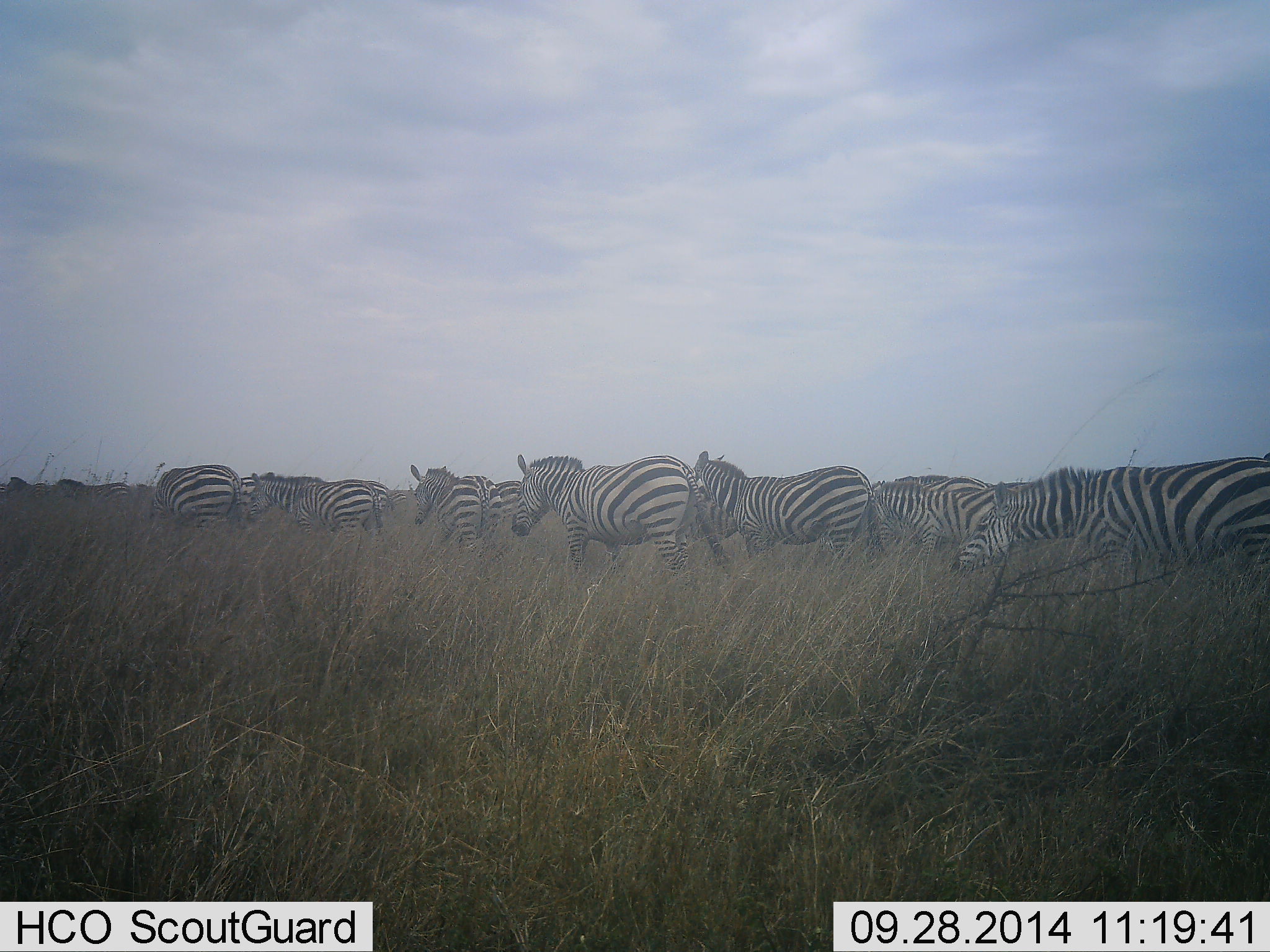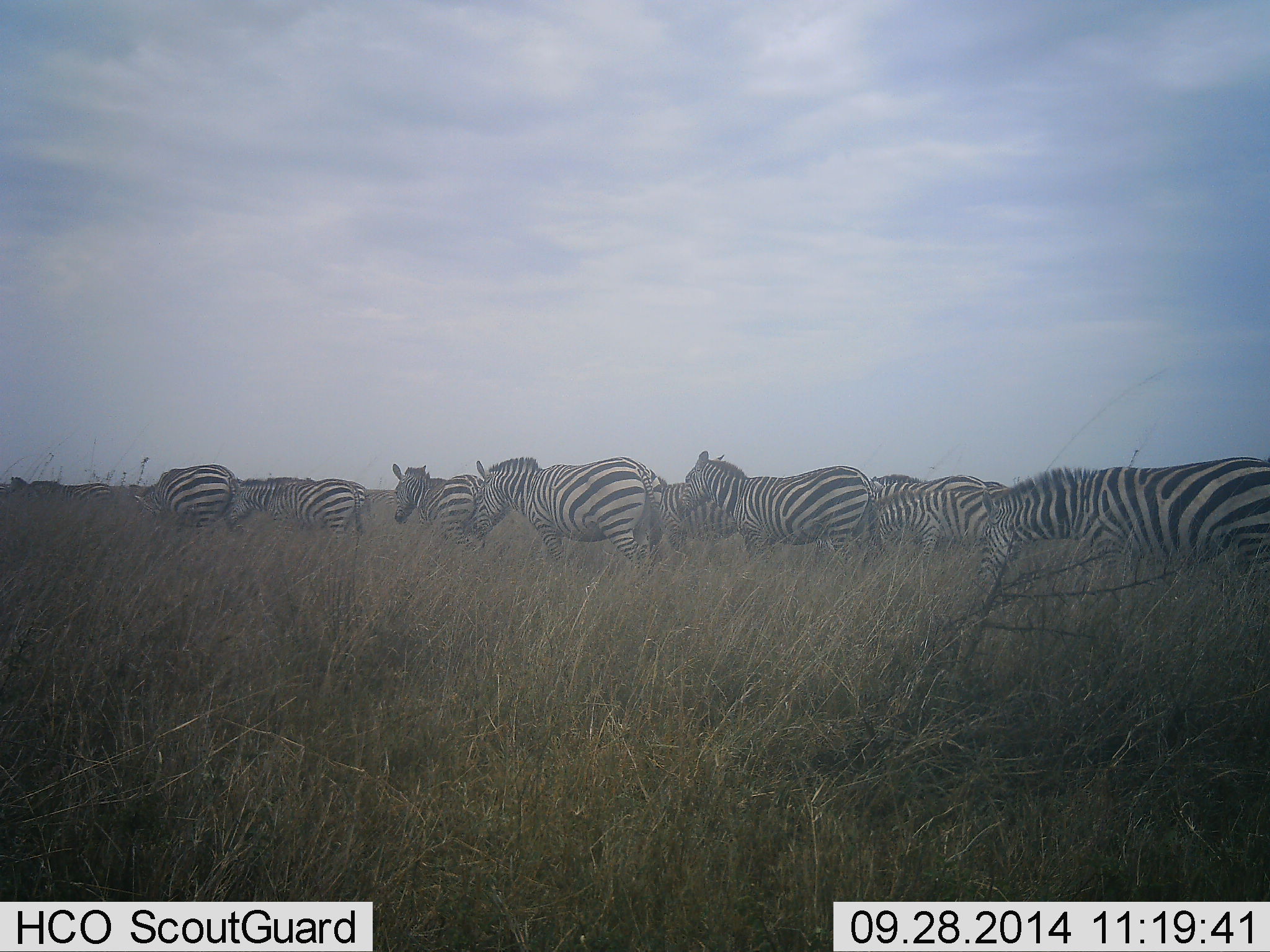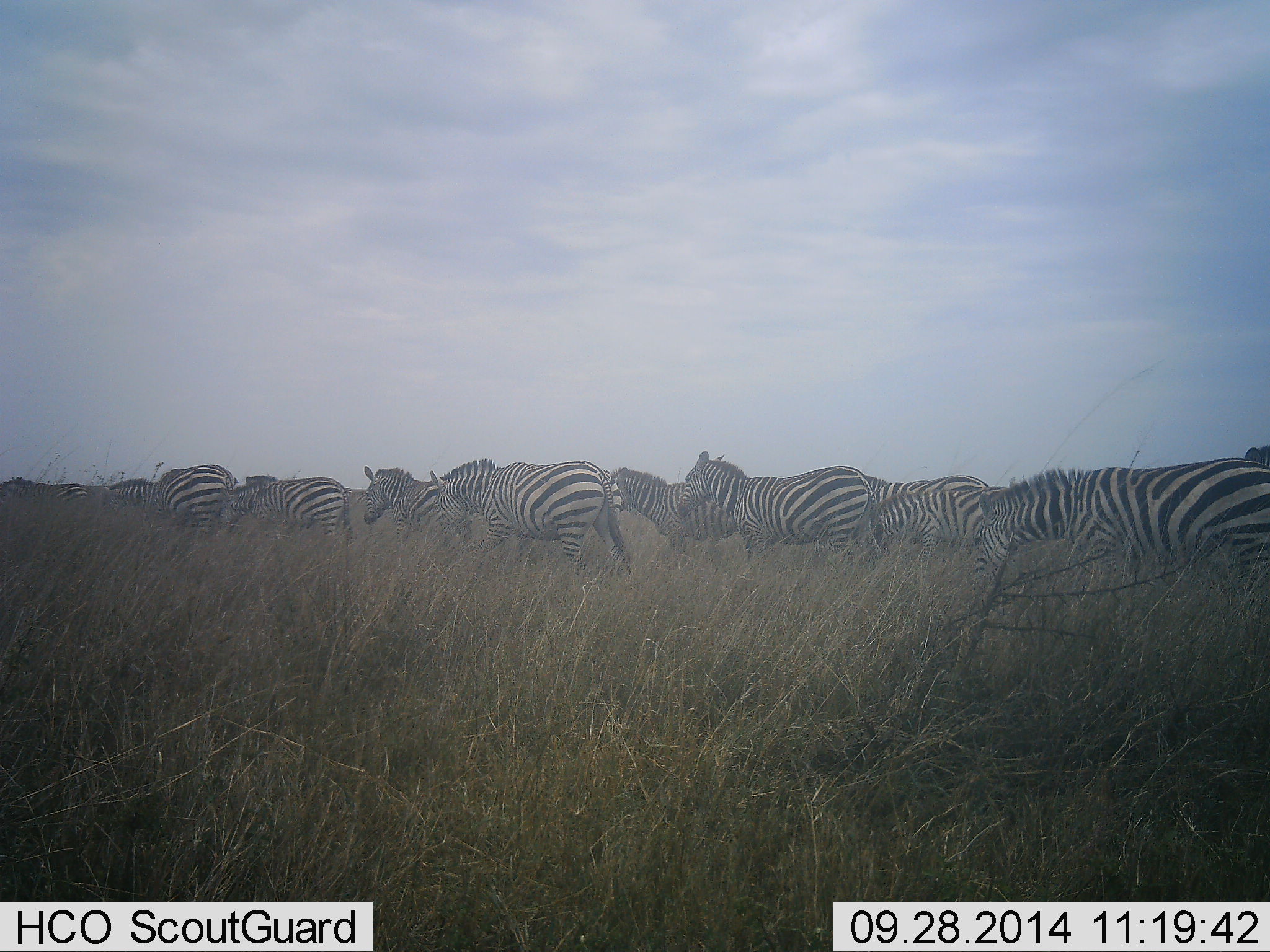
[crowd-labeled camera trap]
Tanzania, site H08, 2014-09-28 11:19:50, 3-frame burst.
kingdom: Animalia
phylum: Chordata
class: Mammalia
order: Perissodactyla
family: Equidae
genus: Equus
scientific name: Equus quagga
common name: plains zebra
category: zebra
Zebra (plains zebra) (Equus quagga), count 11-50. Behavior (volunteer vote fractions): standing 20%, resting 0%, moving 100%, interacting 0%. Young present (vote fraction): 10%. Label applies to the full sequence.